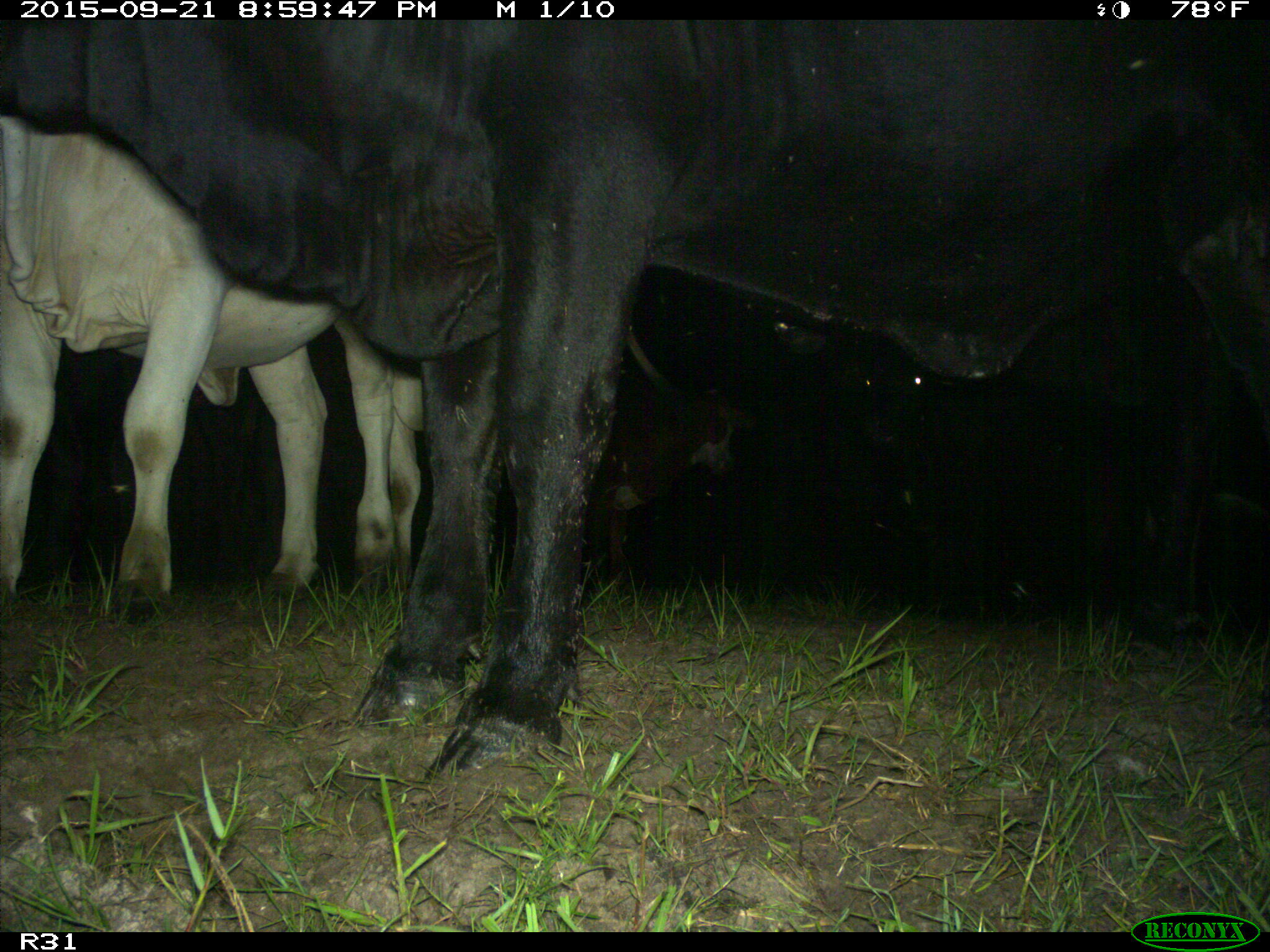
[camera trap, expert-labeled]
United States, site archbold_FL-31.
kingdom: Animalia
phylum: Chordata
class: Mammalia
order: Artiodactyla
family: Bovidae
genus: Bos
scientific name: Bos taurus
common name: domestic cow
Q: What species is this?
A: Bos taurus (domestic cow).